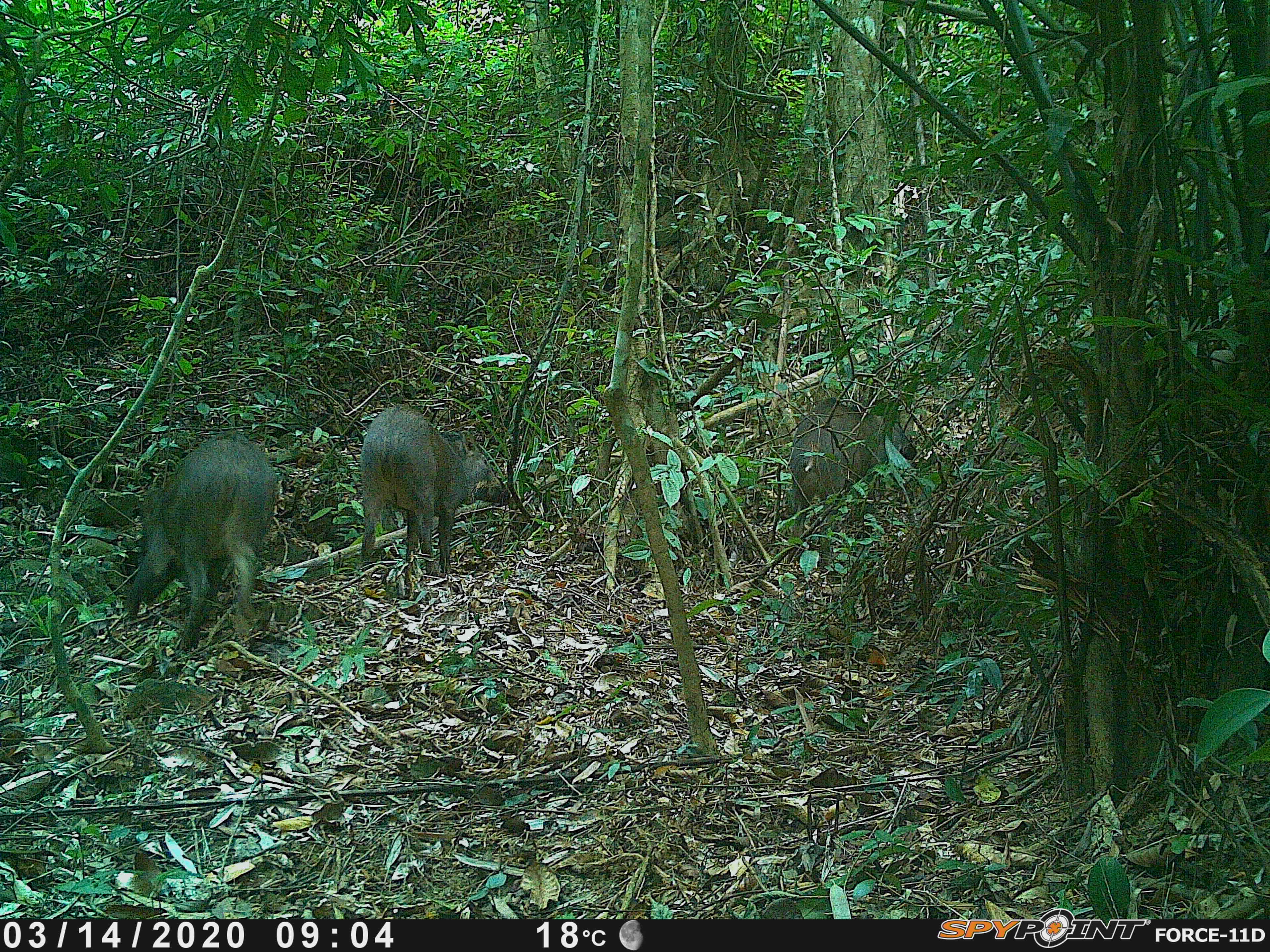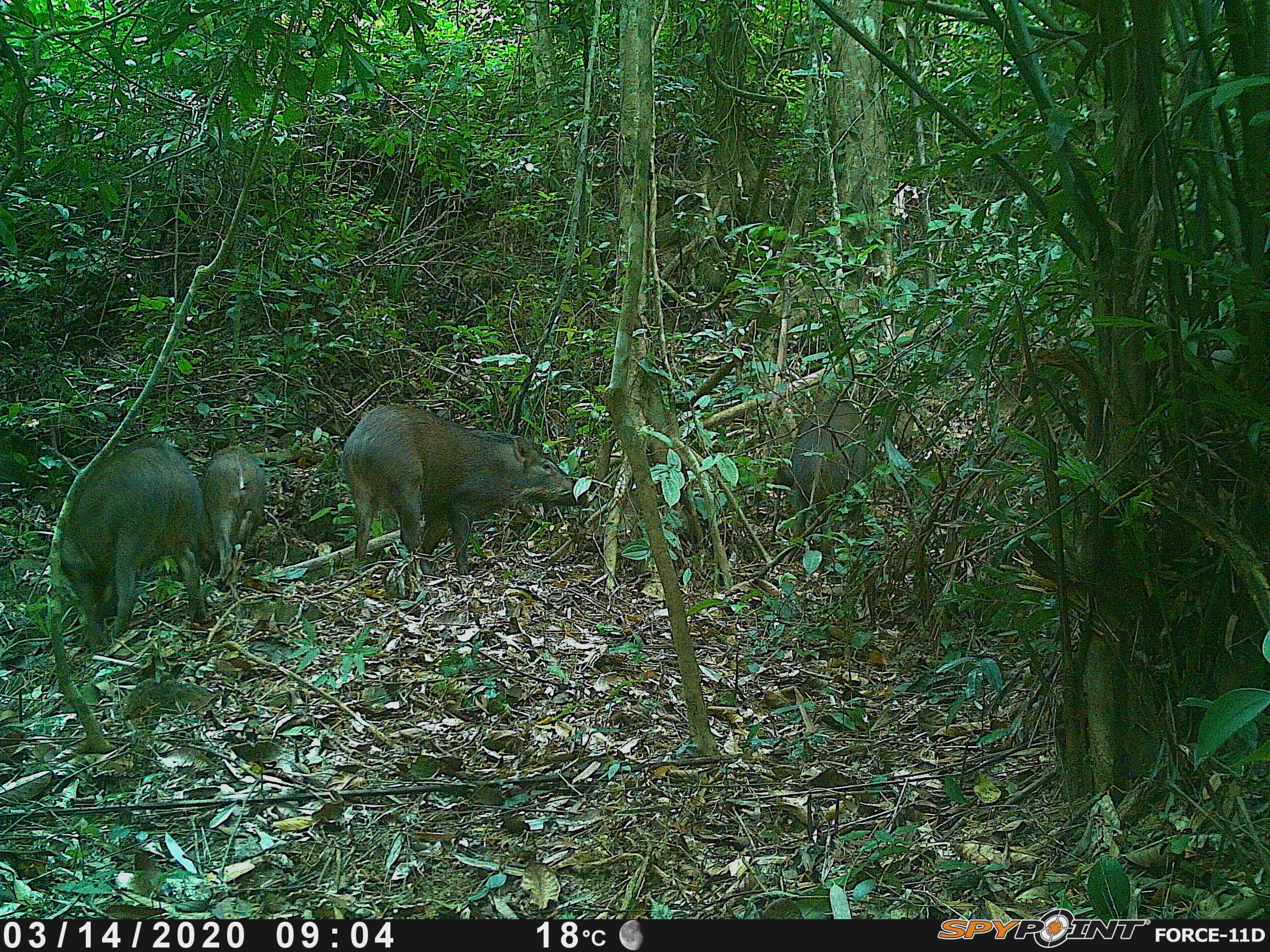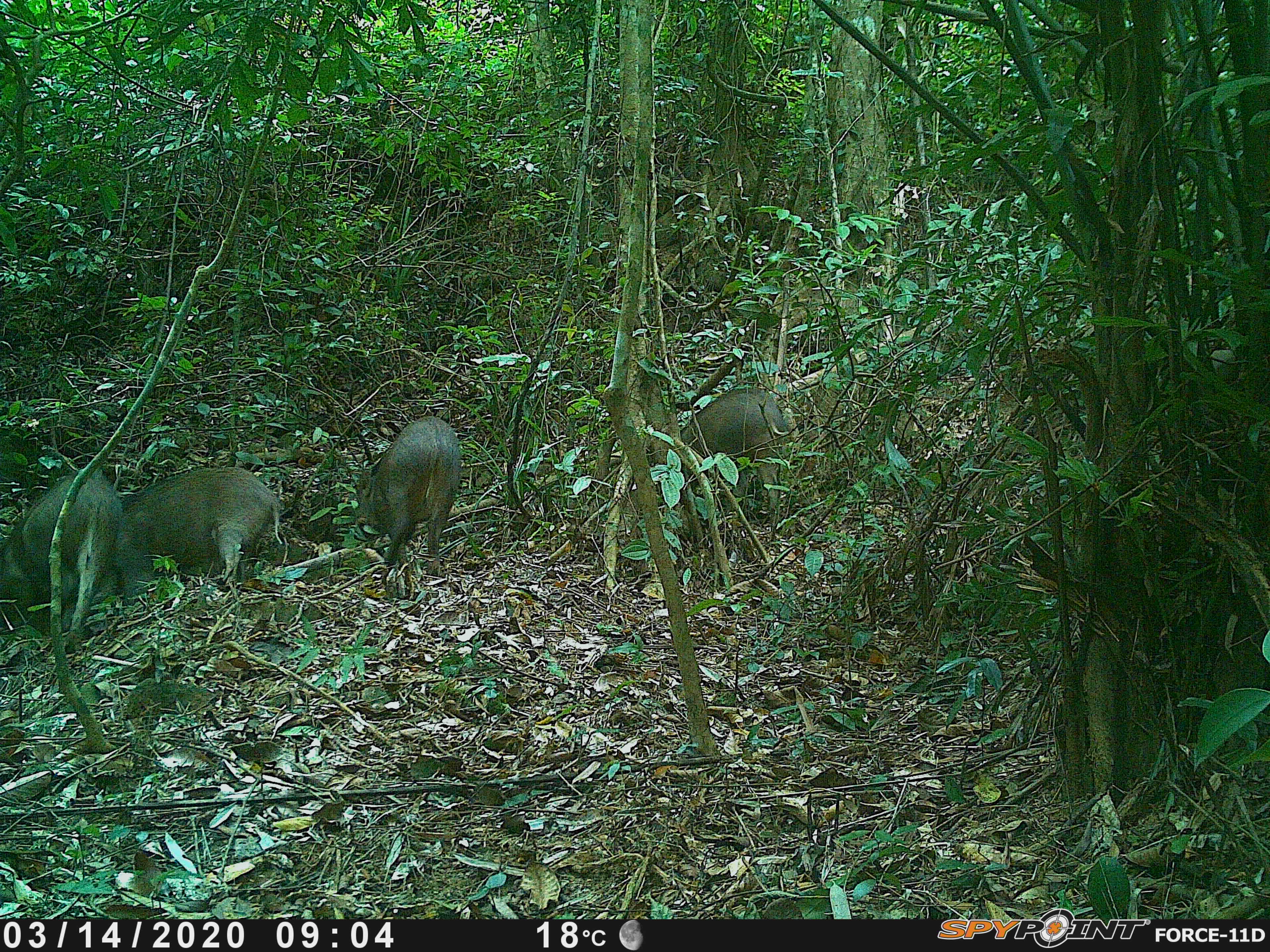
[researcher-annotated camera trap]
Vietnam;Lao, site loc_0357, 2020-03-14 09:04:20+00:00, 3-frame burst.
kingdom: Animalia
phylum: Chordata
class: Mammalia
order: Artiodactyla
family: Suidae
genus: Sus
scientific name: Sus scrofa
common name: eurasian wild pig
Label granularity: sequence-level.